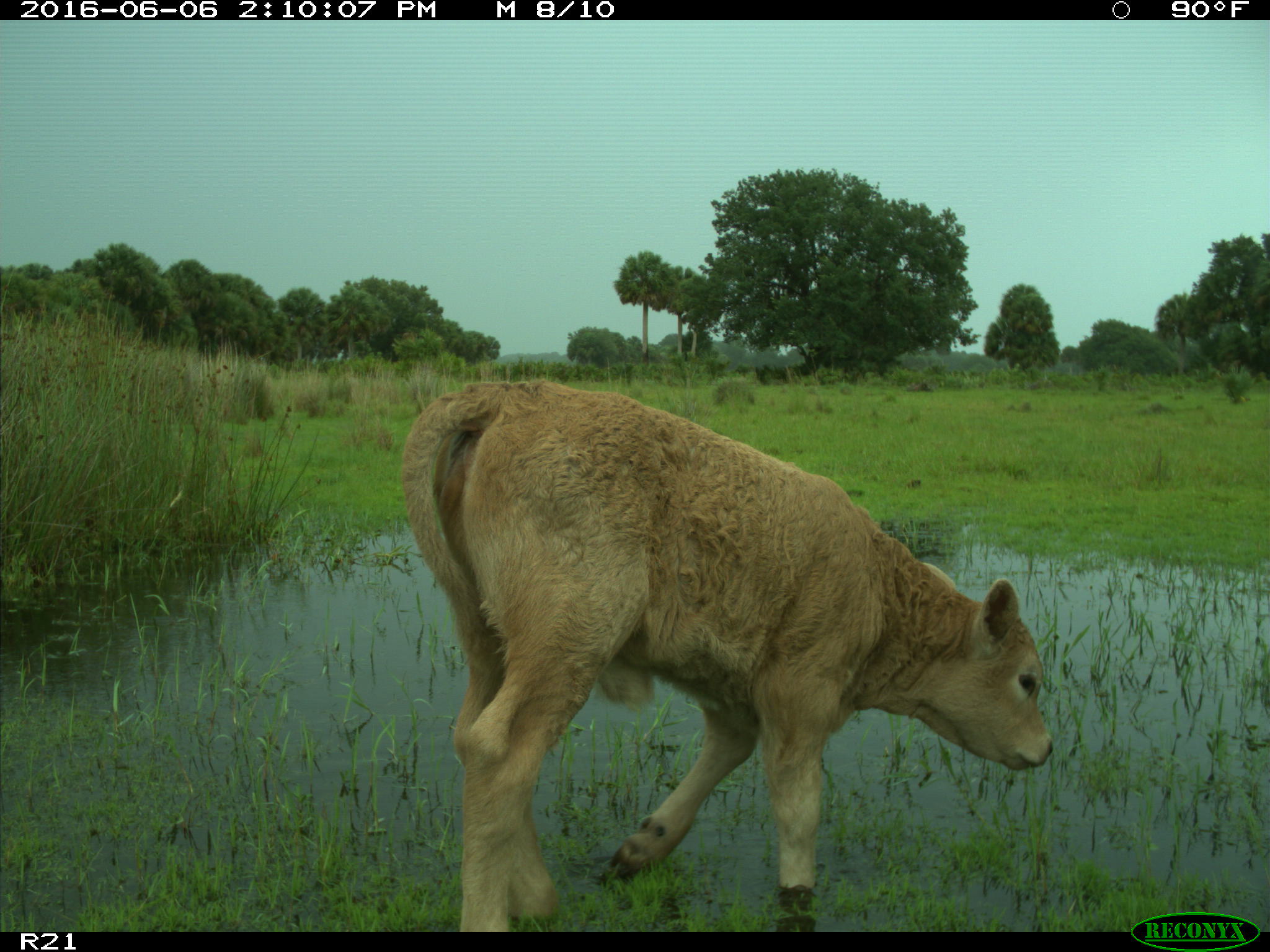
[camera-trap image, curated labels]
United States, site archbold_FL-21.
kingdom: Animalia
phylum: Chordata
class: Mammalia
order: Artiodactyla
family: Bovidae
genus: Bos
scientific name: Bos taurus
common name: domestic cow